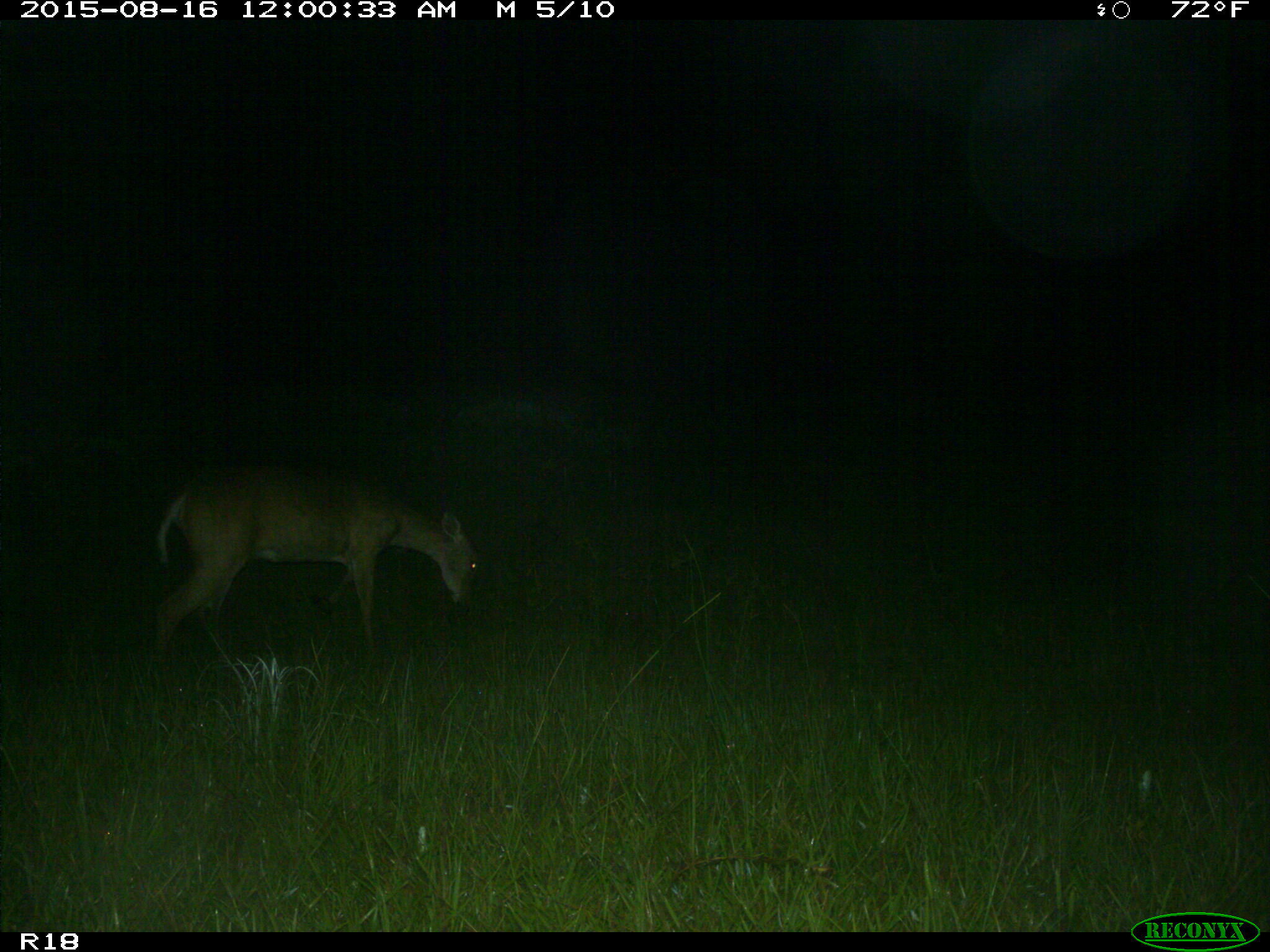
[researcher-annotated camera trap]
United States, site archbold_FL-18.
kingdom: Animalia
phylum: Chordata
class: Mammalia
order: Artiodactyla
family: Cervidae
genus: Odocoileus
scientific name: Odocoileus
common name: deer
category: unidentified deer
Unidentified deer (deer) (Odocoileus).